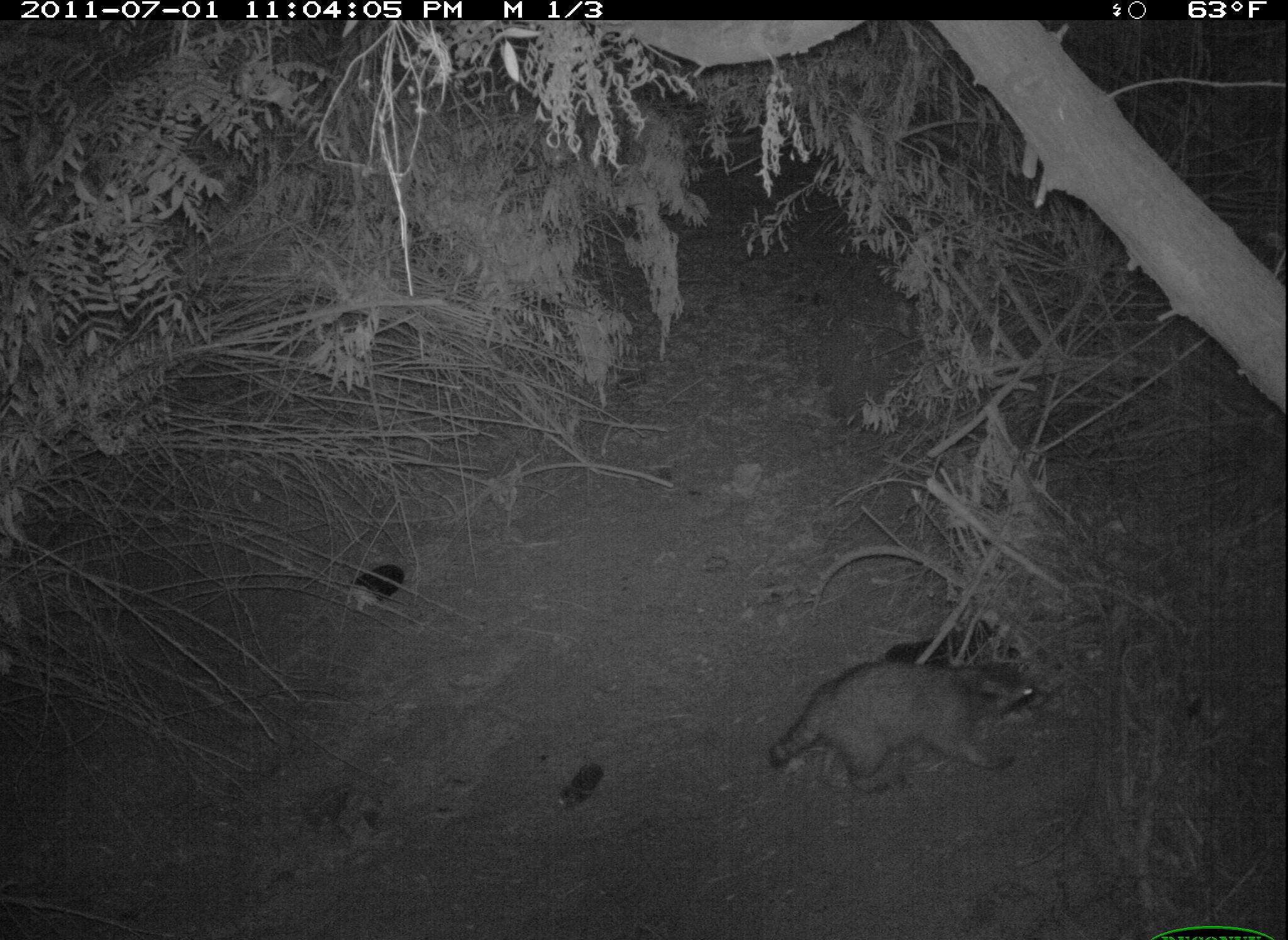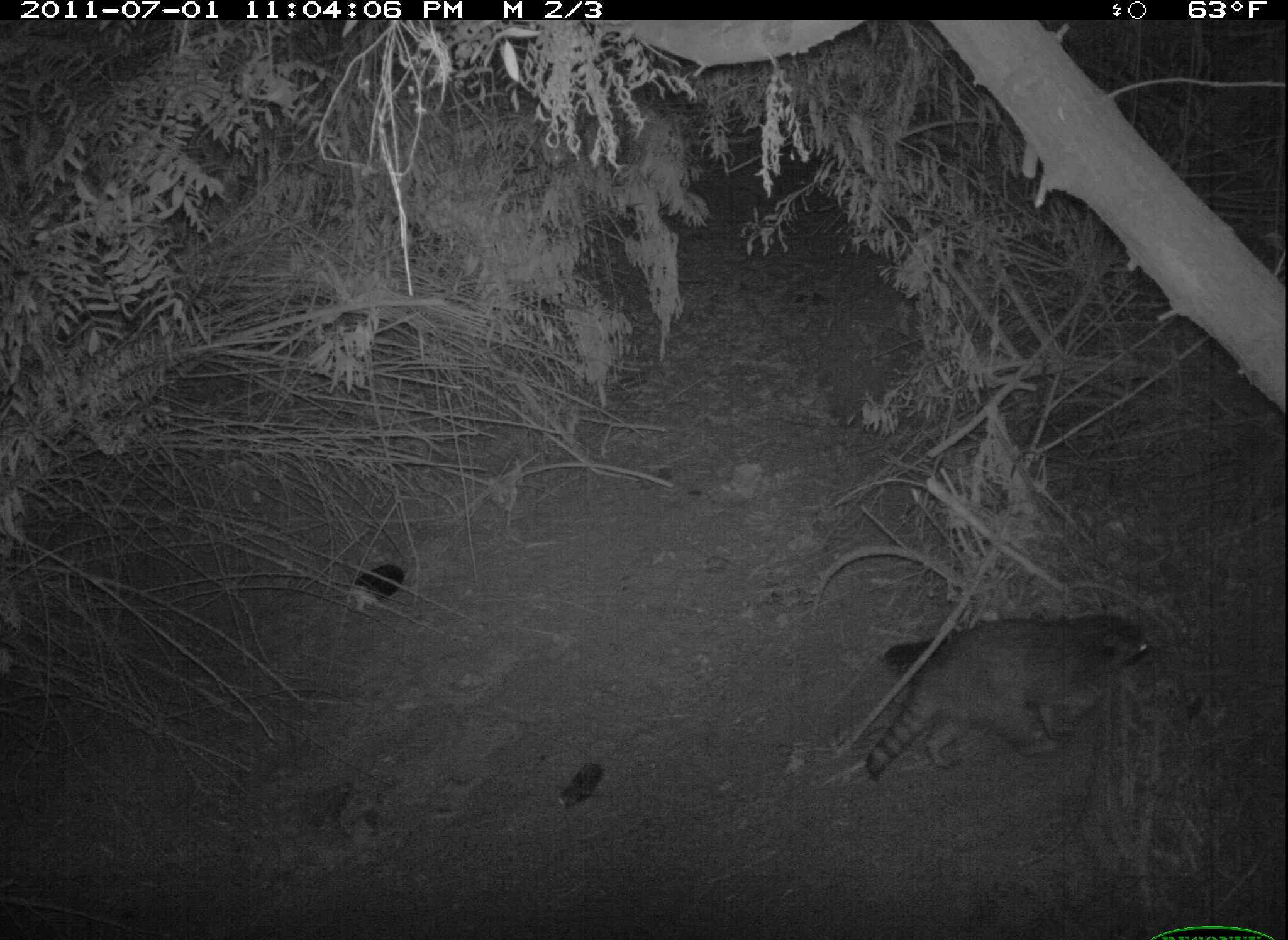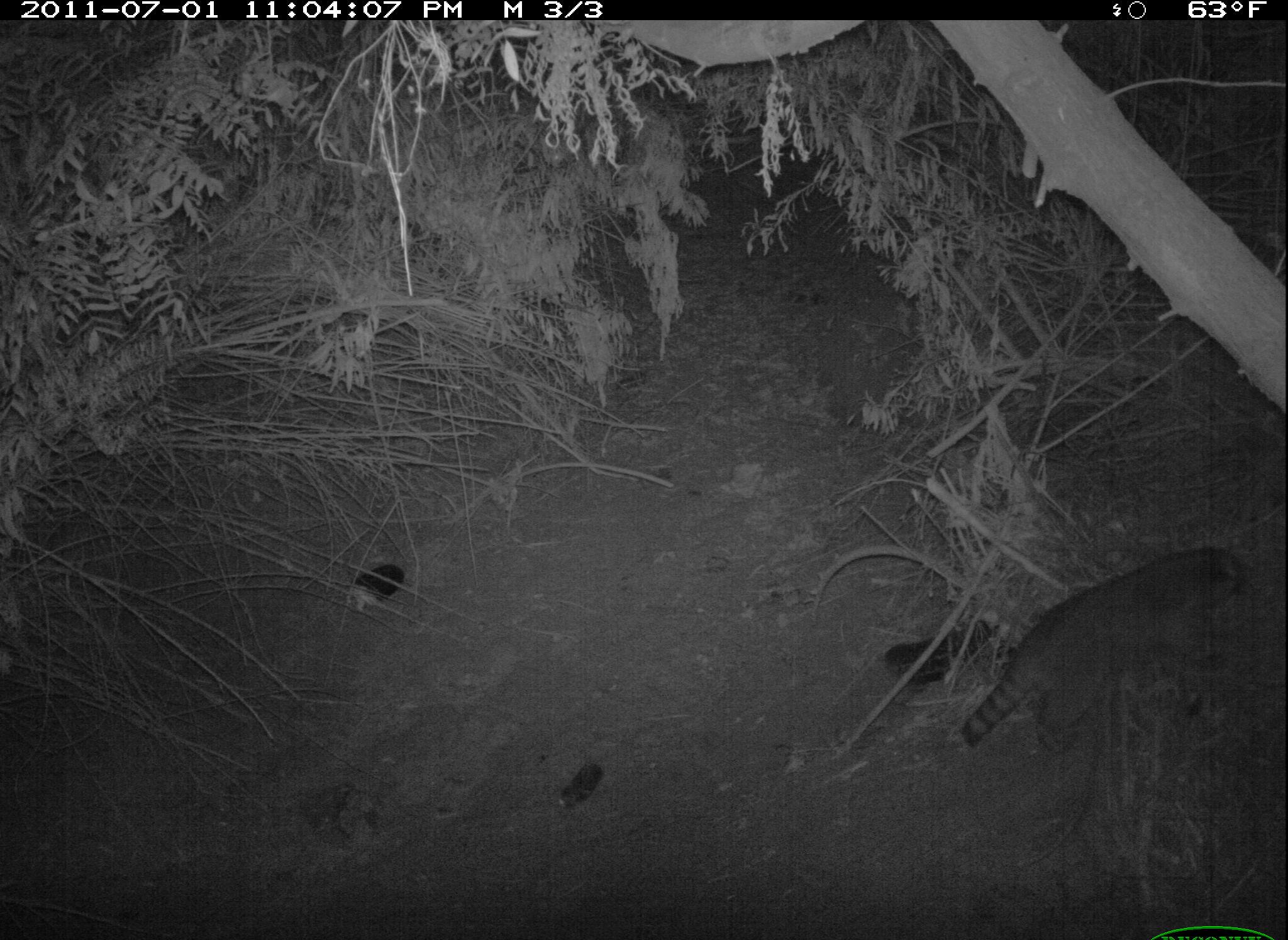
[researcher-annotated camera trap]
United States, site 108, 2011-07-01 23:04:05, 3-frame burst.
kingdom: Animalia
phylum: Chordata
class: Mammalia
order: Carnivora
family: Procyonidae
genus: Procyon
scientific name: Procyon lotor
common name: raccoon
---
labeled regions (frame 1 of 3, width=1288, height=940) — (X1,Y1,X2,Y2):
raccoon: (766,643,1043,812)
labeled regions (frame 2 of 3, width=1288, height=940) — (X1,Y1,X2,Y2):
raccoon: (852,606,1183,805)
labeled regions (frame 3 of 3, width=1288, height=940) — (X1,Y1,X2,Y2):
raccoon: (939,536,1261,755)